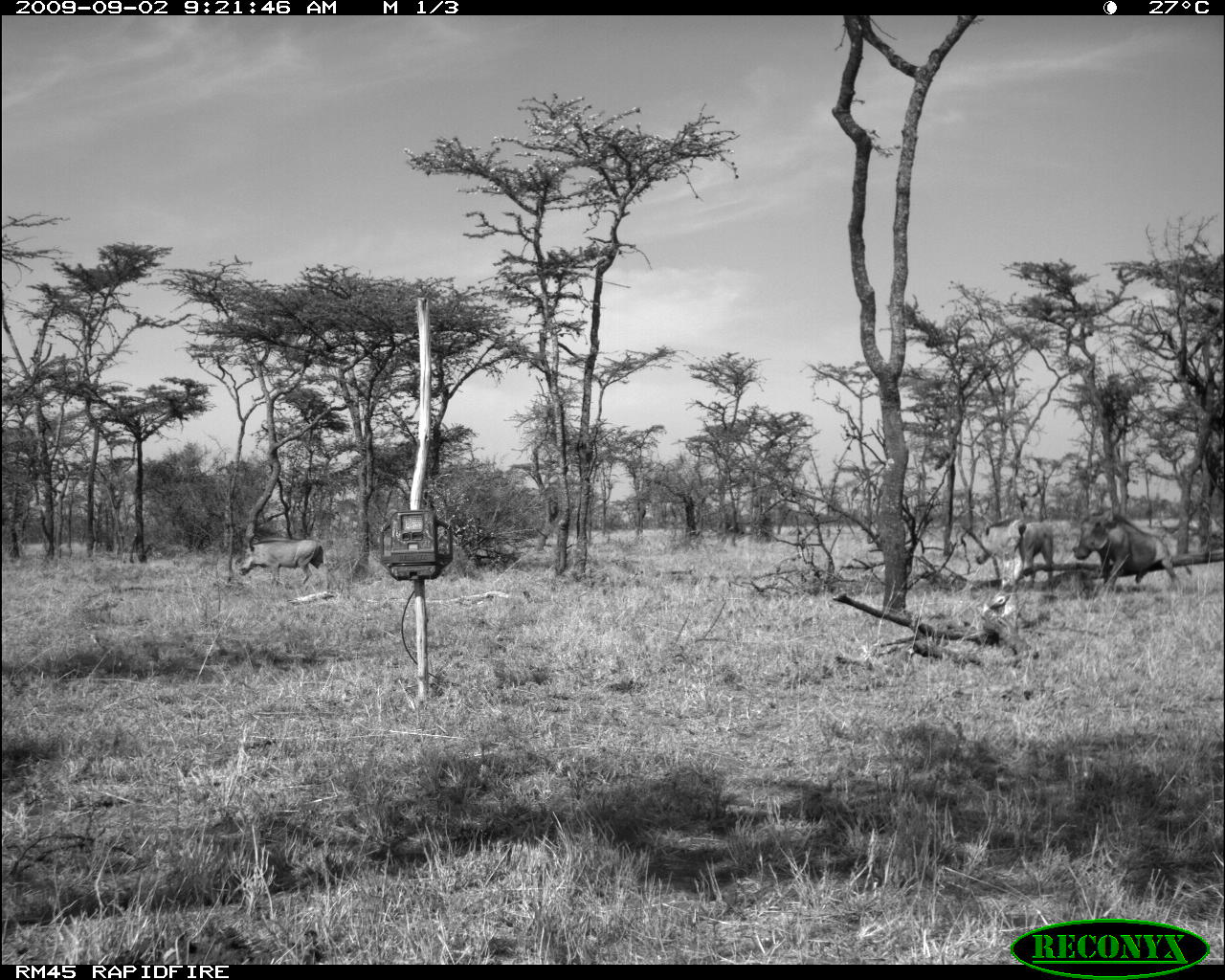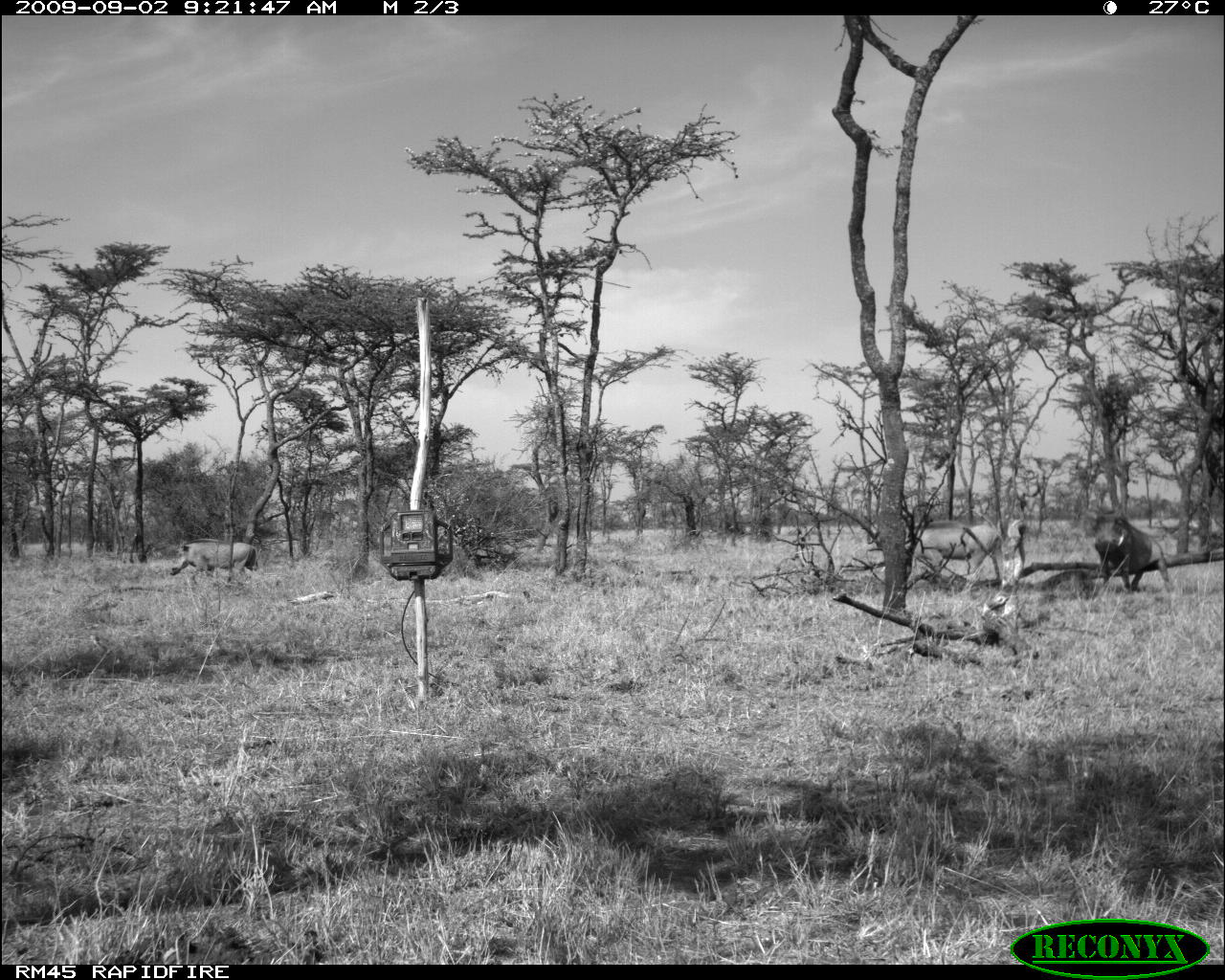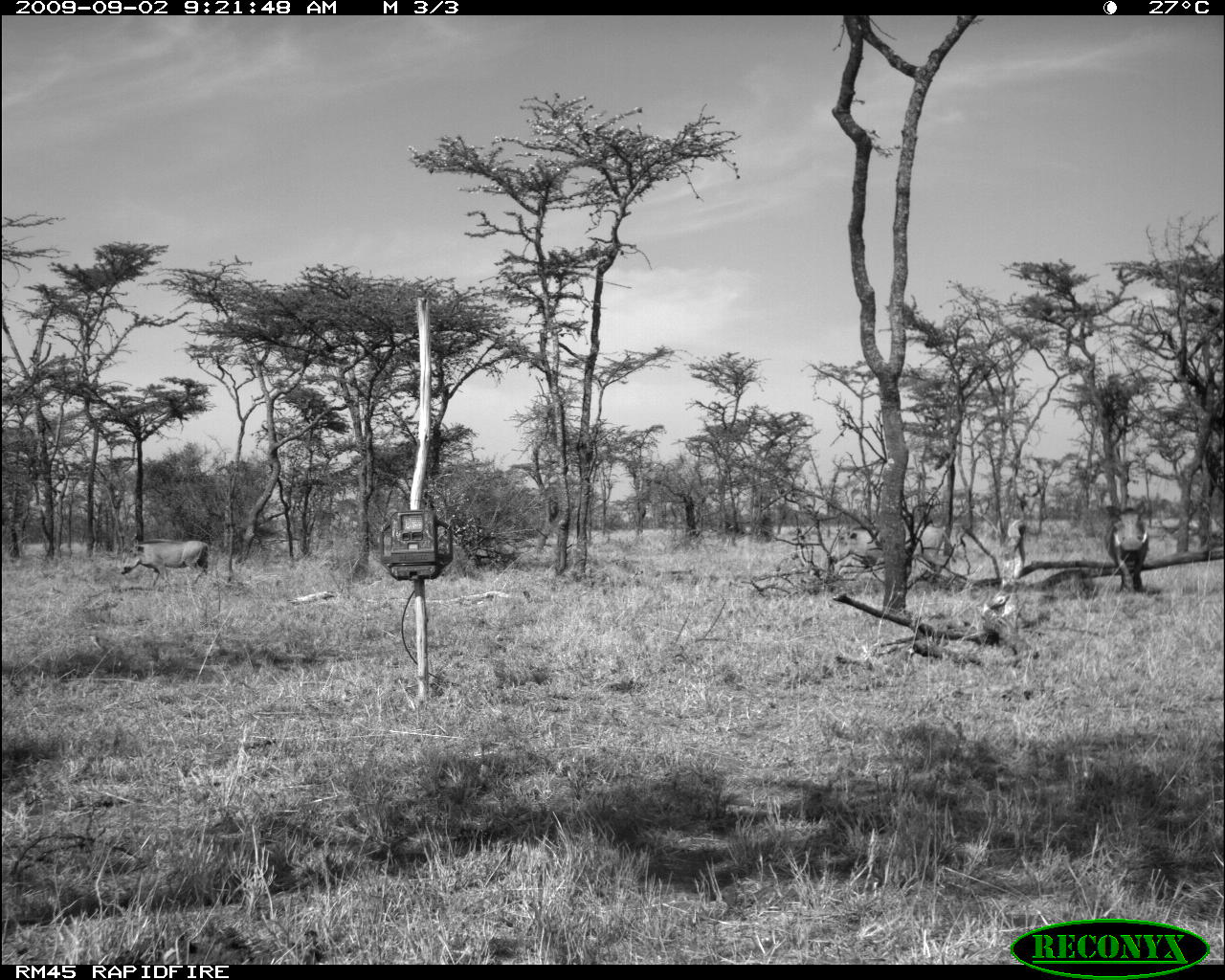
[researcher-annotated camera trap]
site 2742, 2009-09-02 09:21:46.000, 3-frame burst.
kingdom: Animalia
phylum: Chordata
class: Mammalia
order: Artiodactyla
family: Suidae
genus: Phacochoerus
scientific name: Phacochoerus africanus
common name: common warthog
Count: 3.